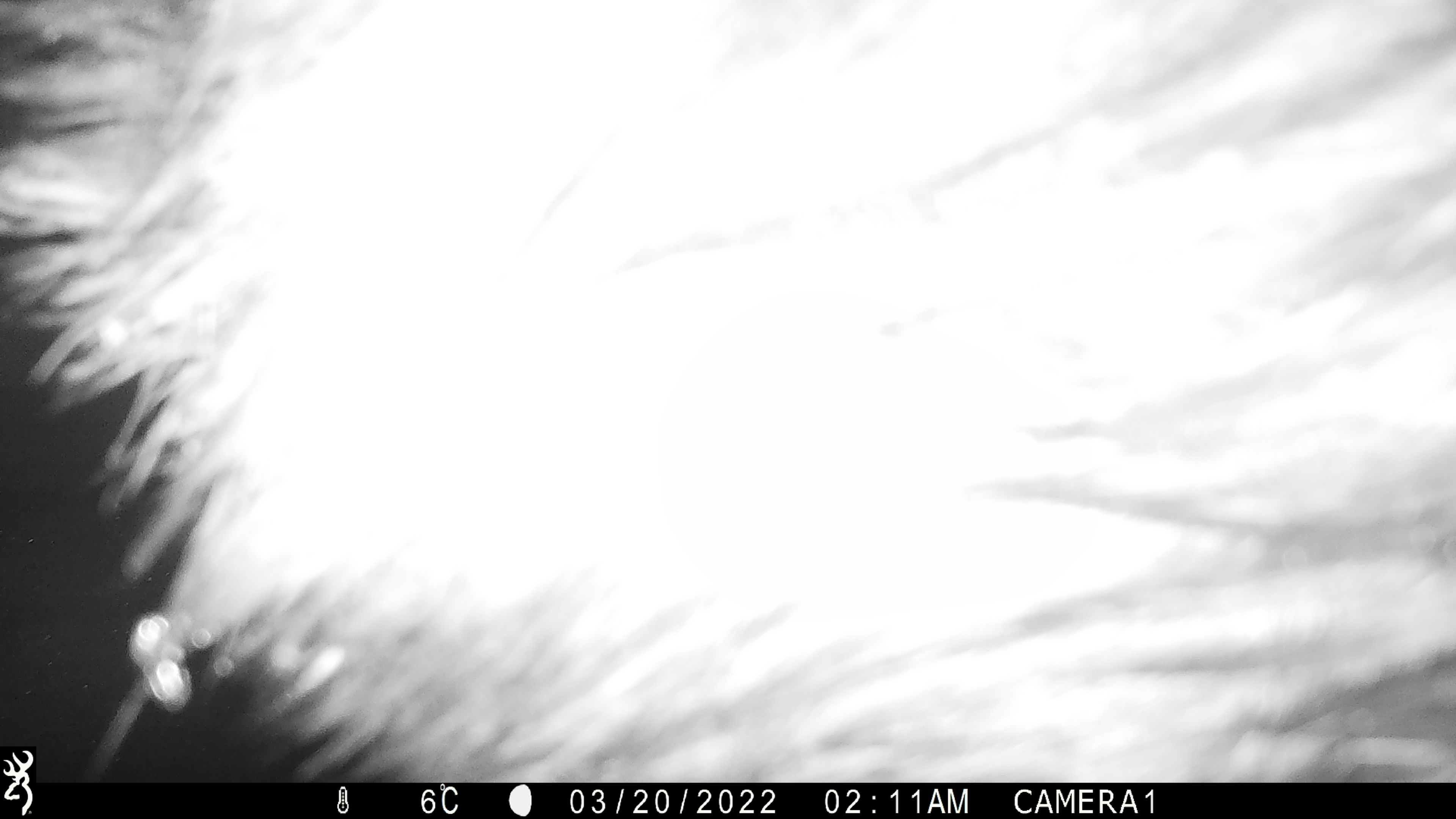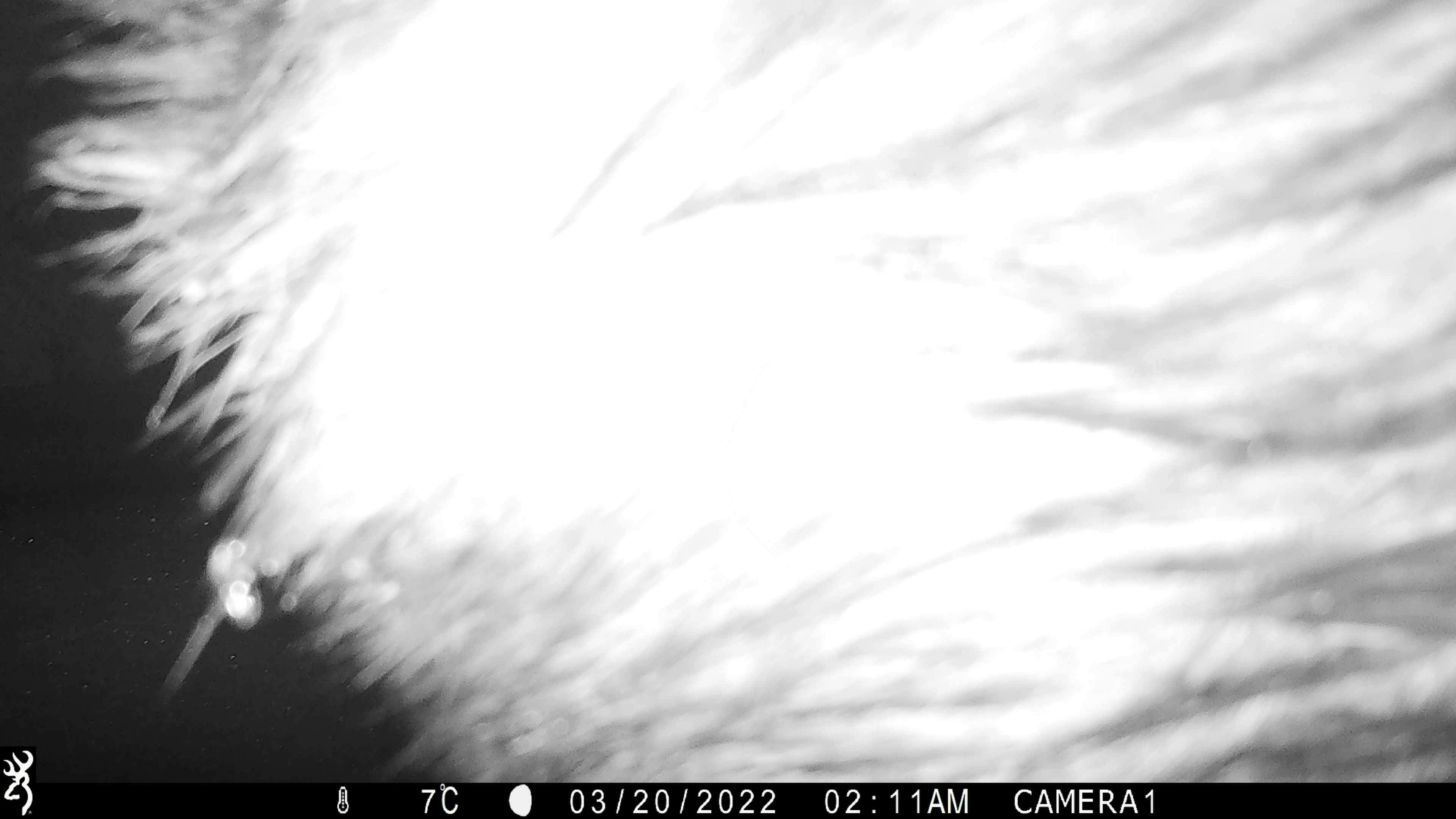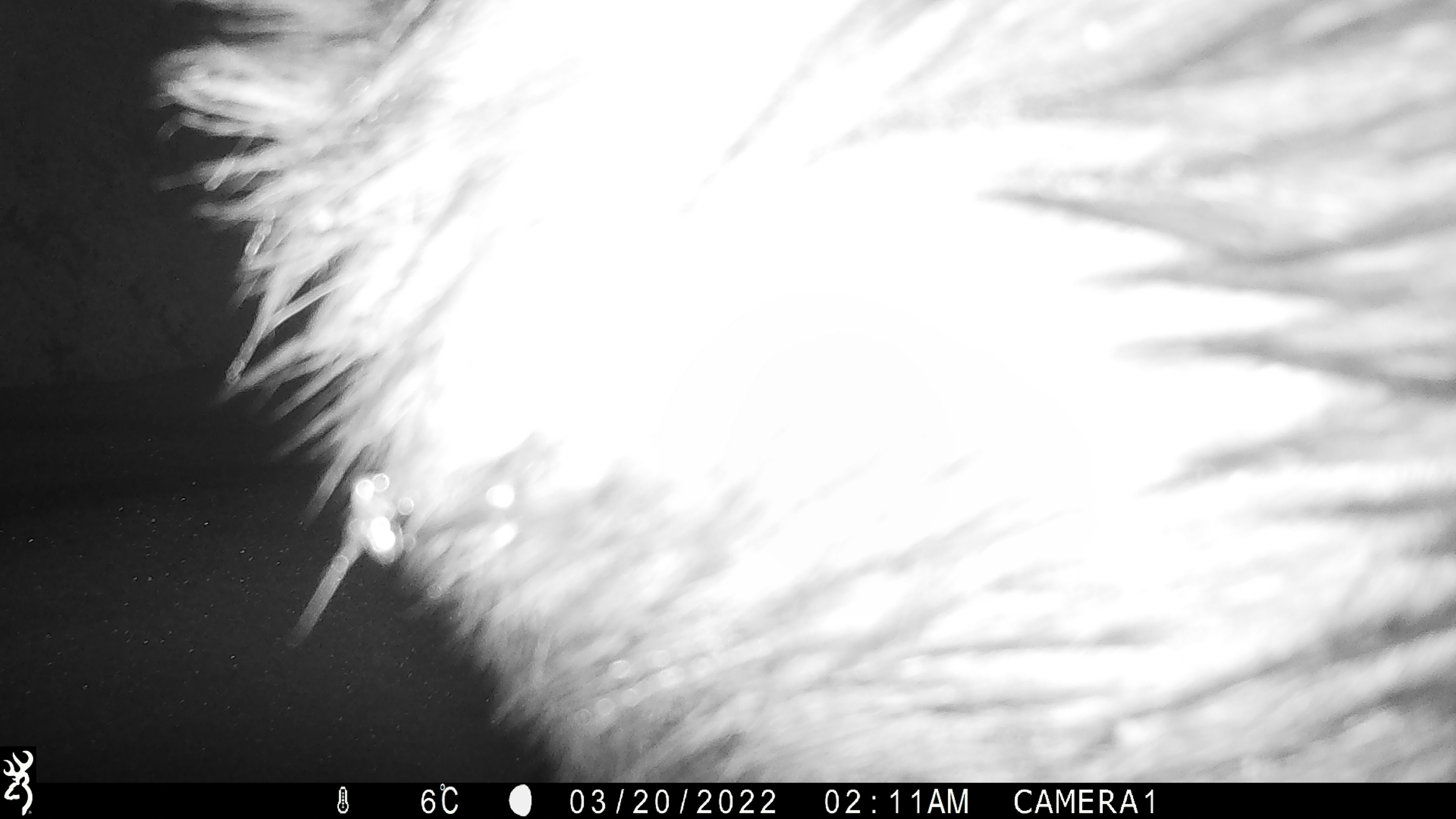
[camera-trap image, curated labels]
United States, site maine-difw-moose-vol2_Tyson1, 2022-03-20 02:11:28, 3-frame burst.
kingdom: Animalia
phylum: Chordata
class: Mammalia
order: Artiodactyla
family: Cervidae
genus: Alces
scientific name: Alces alces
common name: moose